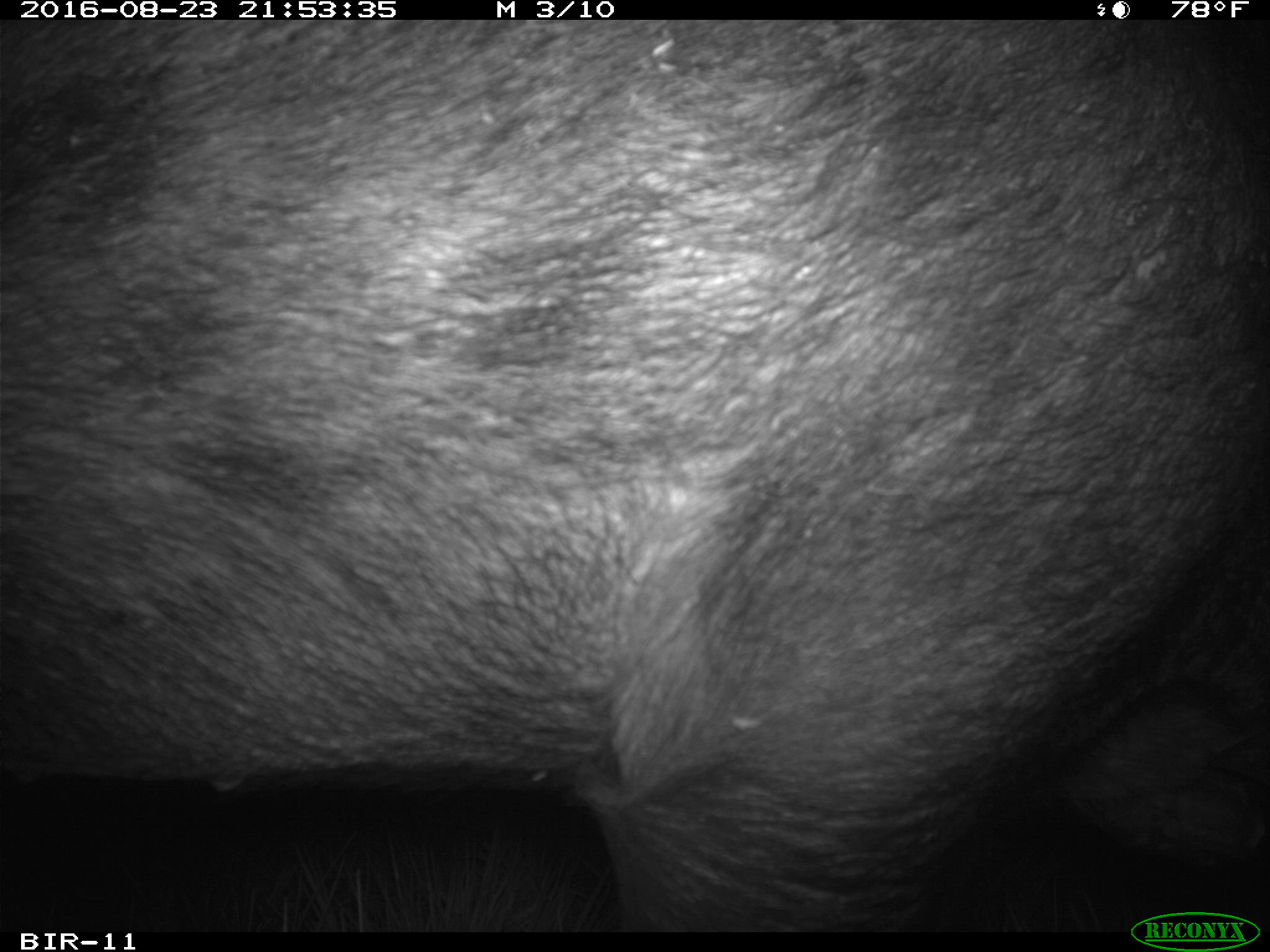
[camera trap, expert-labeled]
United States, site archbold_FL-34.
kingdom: Animalia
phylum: Chordata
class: Mammalia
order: Artiodactyla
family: Suidae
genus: Sus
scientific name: Sus scrofa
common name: wild boar